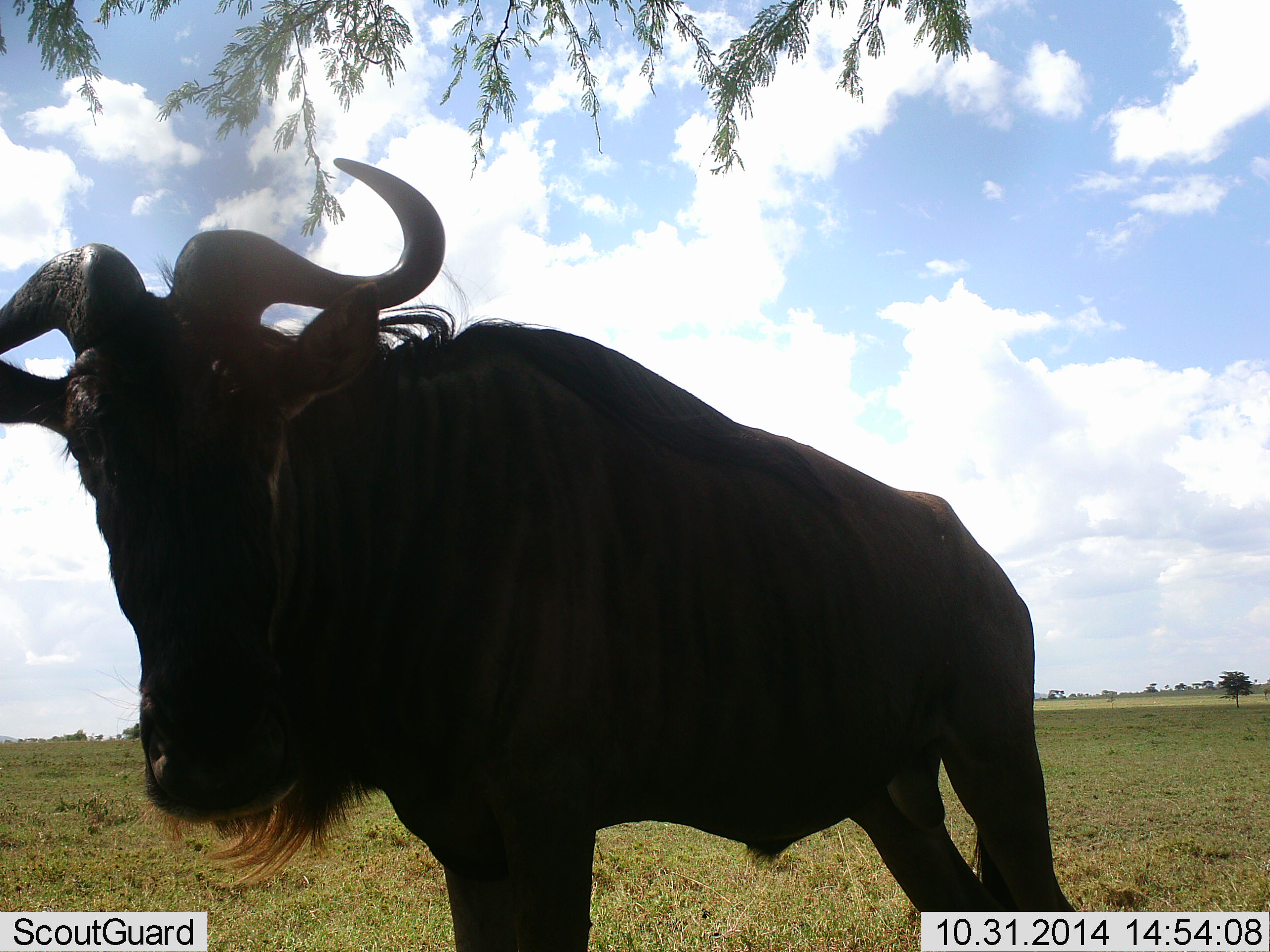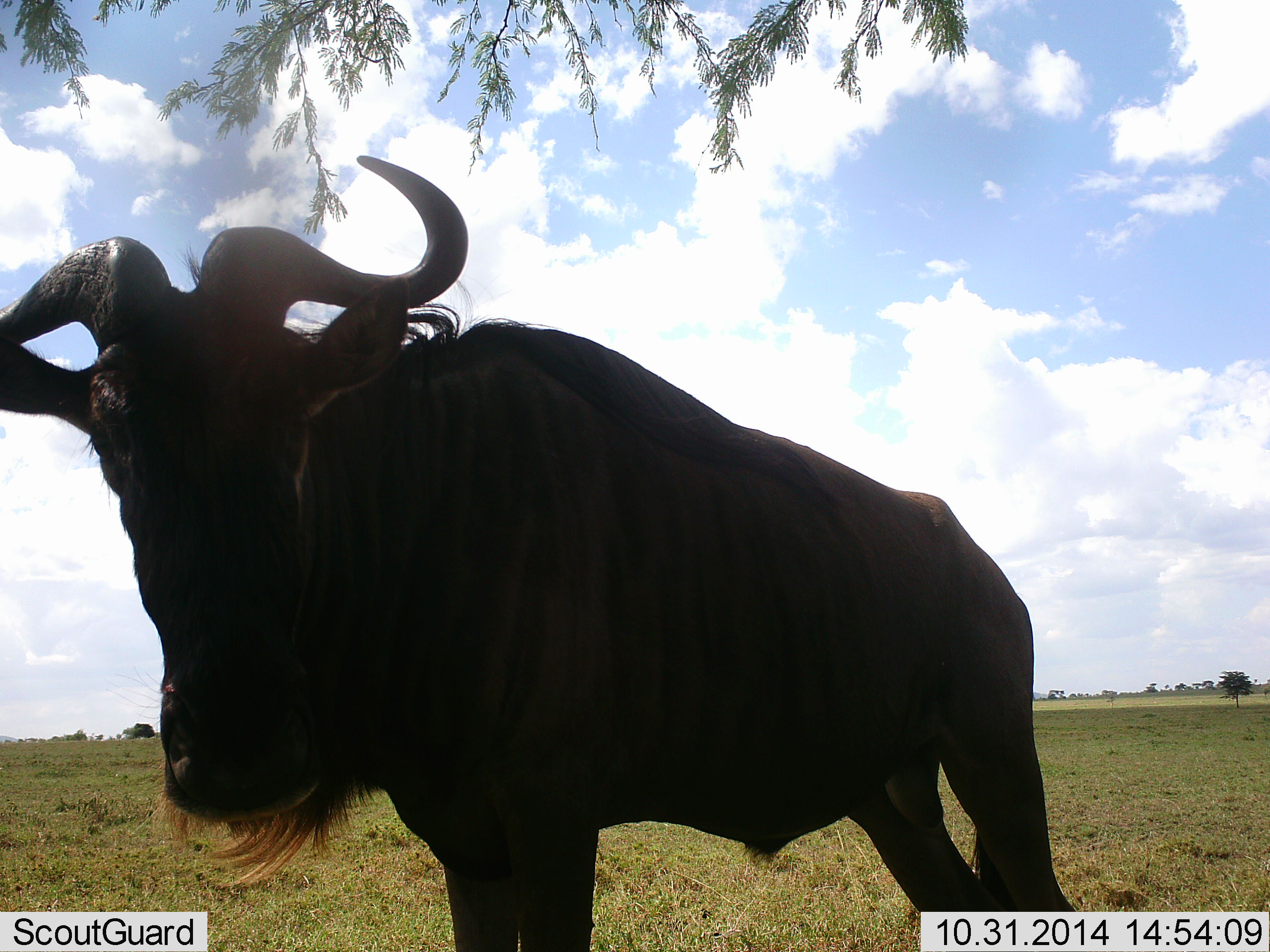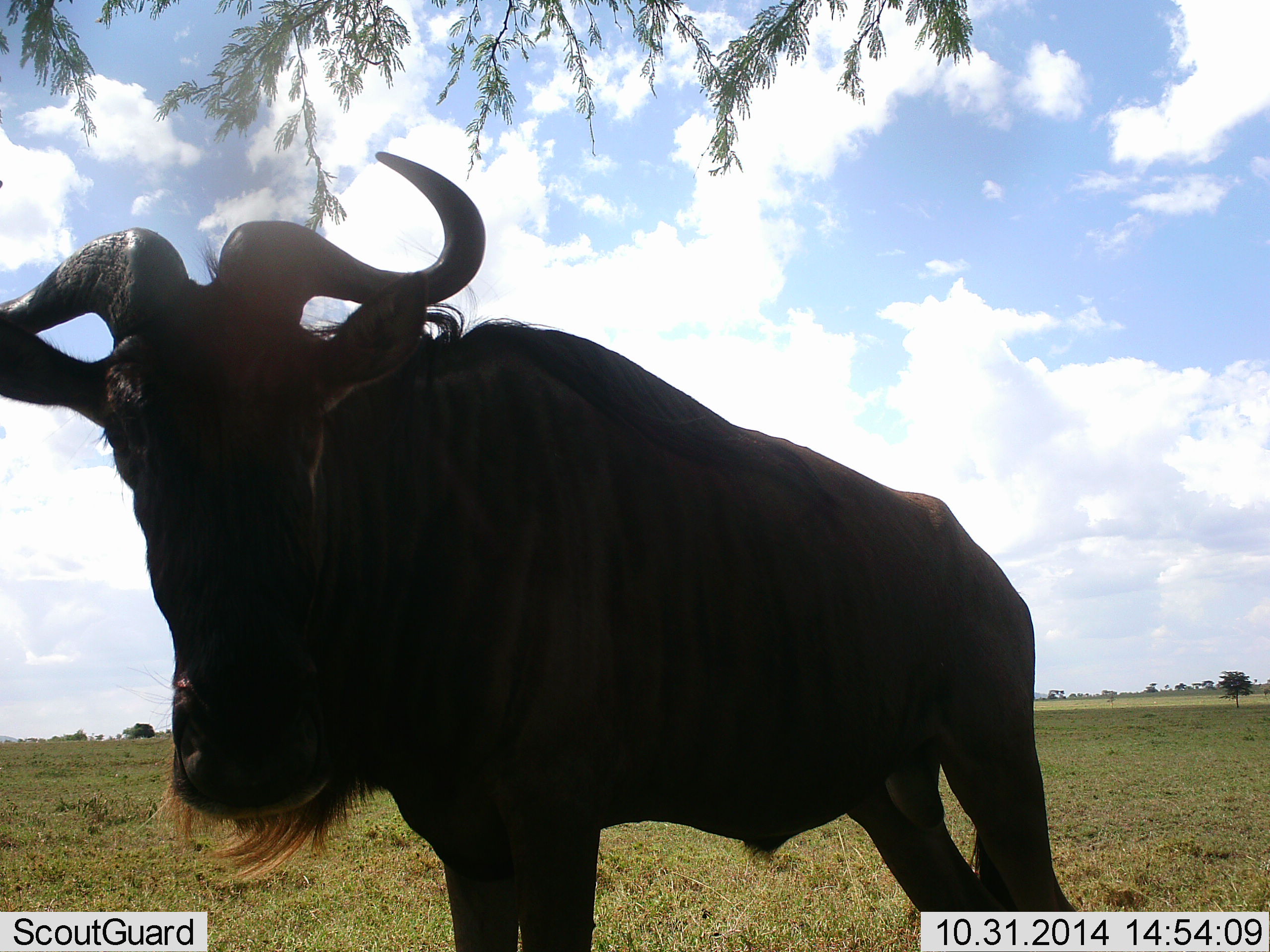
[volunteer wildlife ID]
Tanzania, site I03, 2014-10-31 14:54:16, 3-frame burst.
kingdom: Animalia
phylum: Chordata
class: Mammalia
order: Artiodactyla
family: Bovidae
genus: Connochaetes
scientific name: Connochaetes taurinus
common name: blue wildebeest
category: wildebeest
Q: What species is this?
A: Wildebeest (blue wildebeest) (Connochaetes taurinus).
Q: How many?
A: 1.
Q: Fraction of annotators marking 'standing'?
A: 100%.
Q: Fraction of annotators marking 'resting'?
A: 0%.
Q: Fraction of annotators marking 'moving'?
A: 0%.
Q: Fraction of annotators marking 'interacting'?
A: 0%.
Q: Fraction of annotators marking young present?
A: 0%.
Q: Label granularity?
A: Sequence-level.